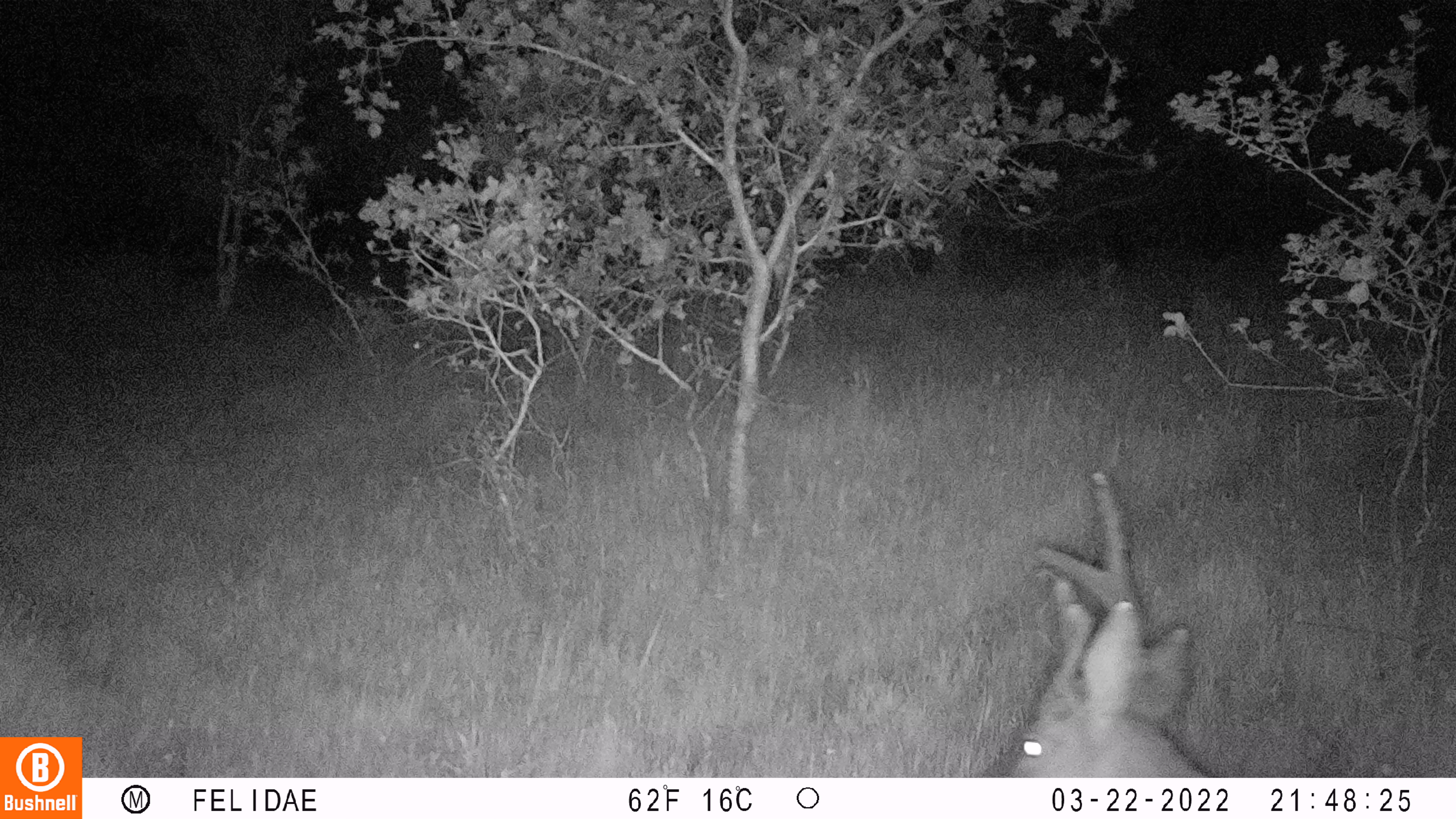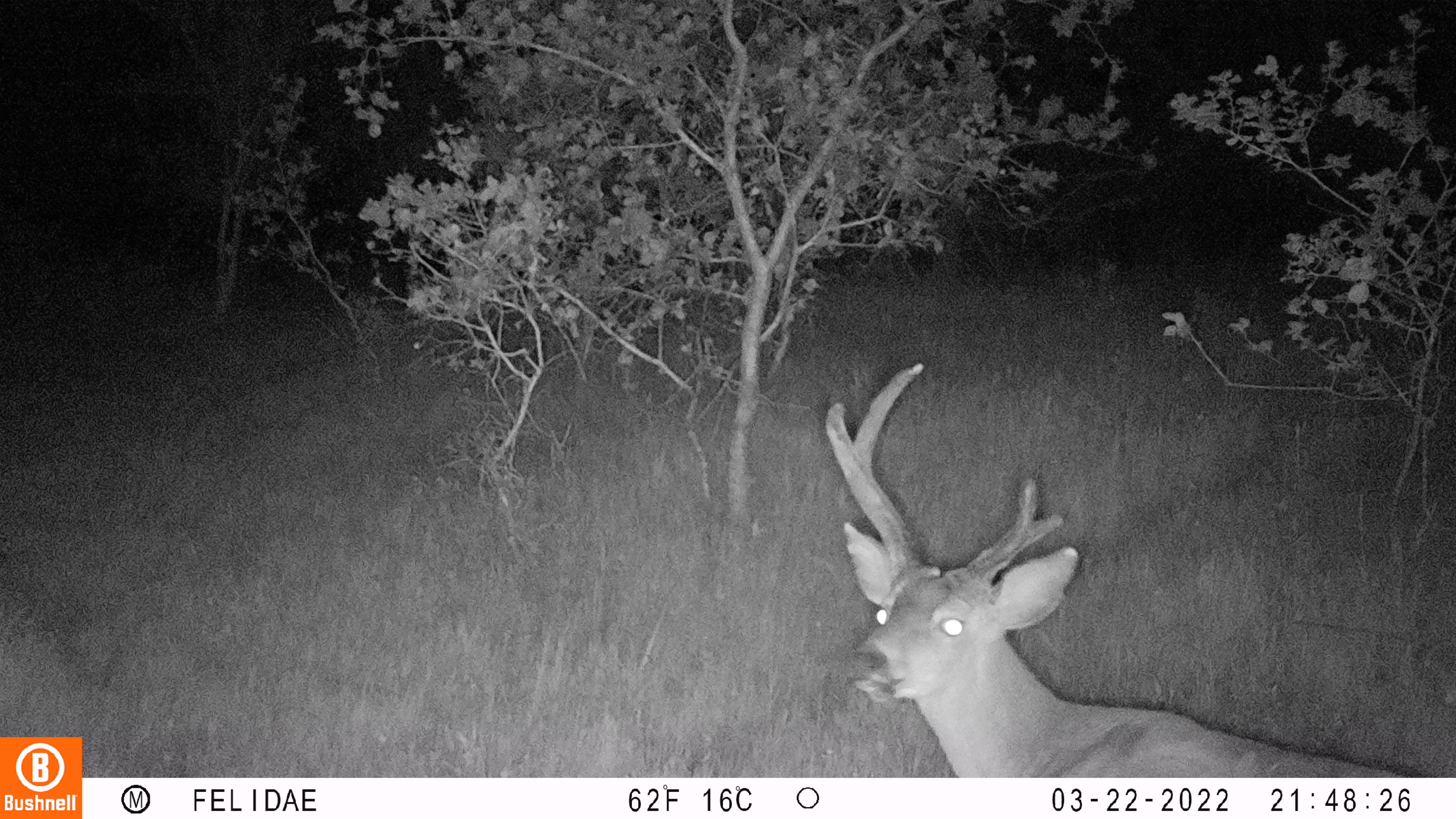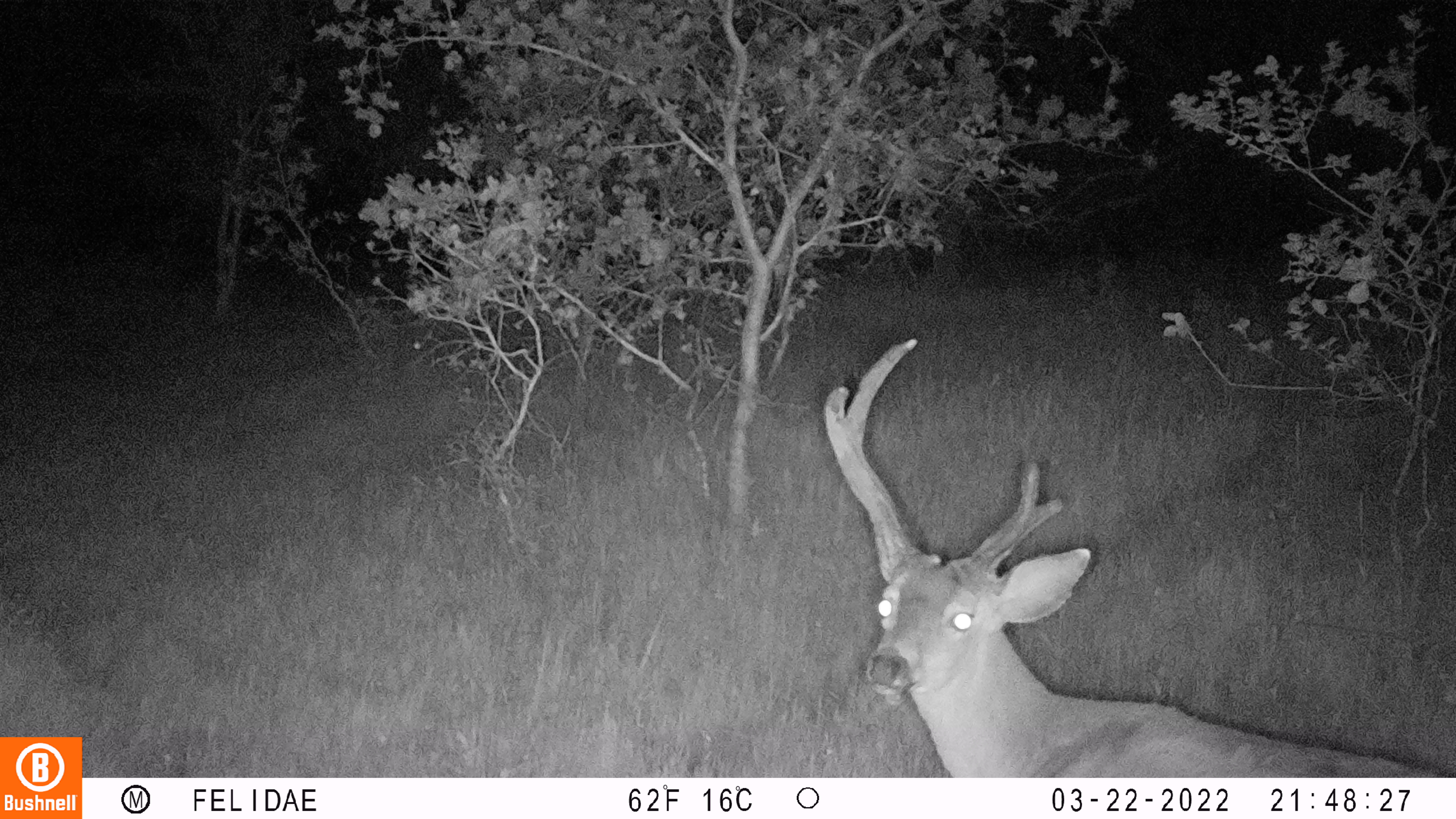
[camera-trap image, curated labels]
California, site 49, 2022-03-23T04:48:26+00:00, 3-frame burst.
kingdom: Animalia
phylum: Chordata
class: Mammalia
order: Artiodactyla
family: Cervidae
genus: Odocoileus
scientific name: Odocoileus hemionus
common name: mule deer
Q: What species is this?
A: Mule deer (Odocoileus hemionus).